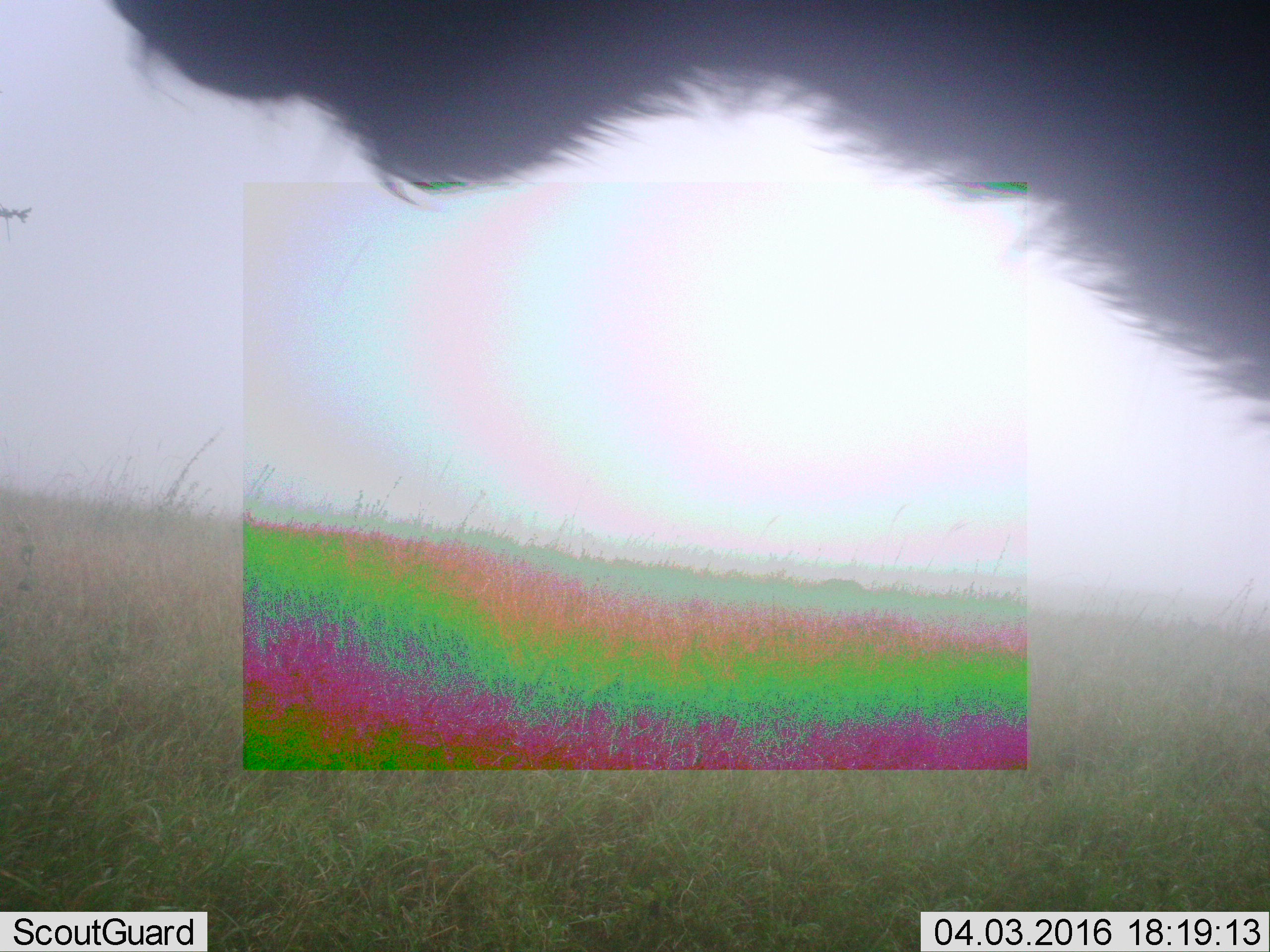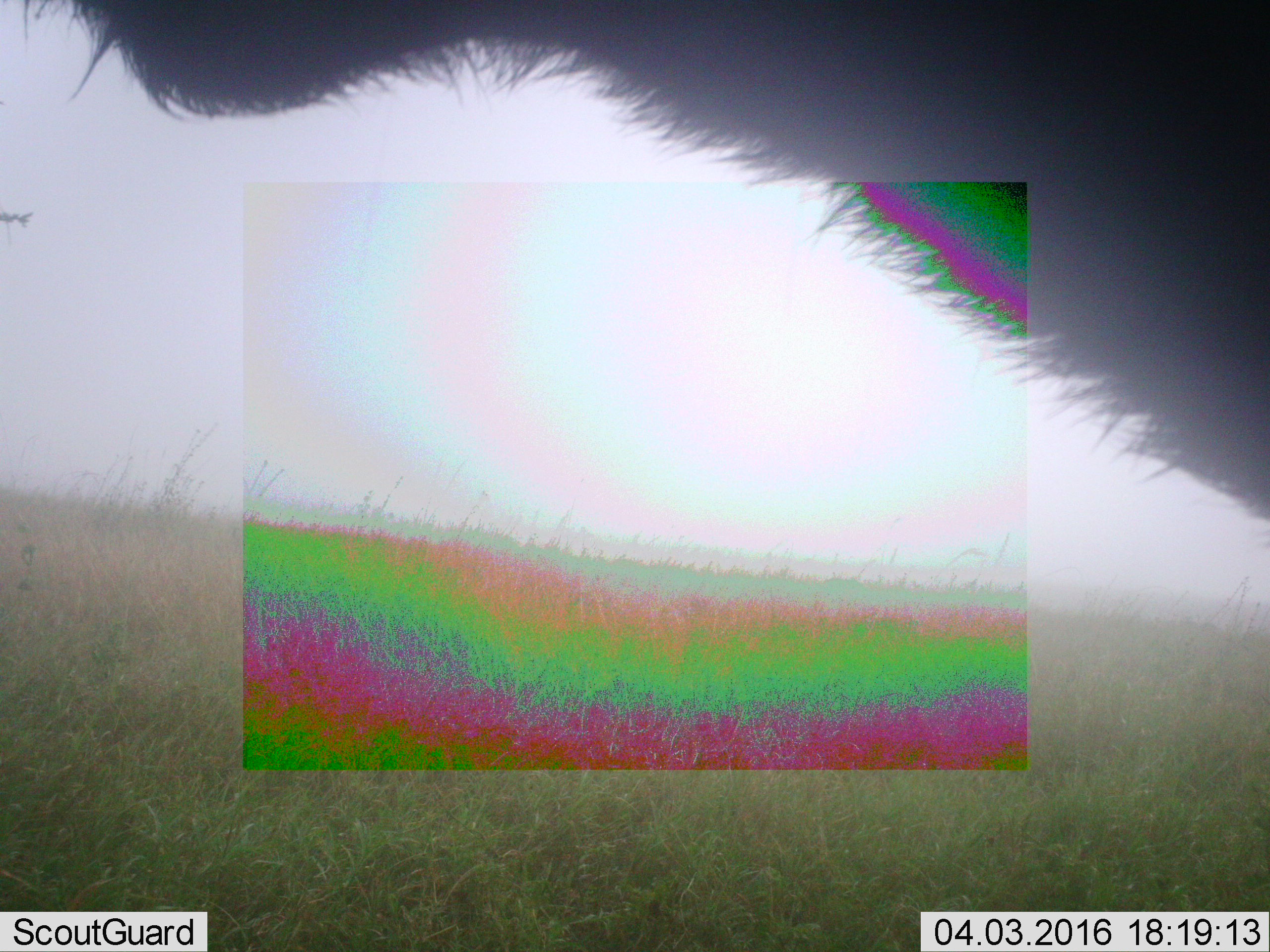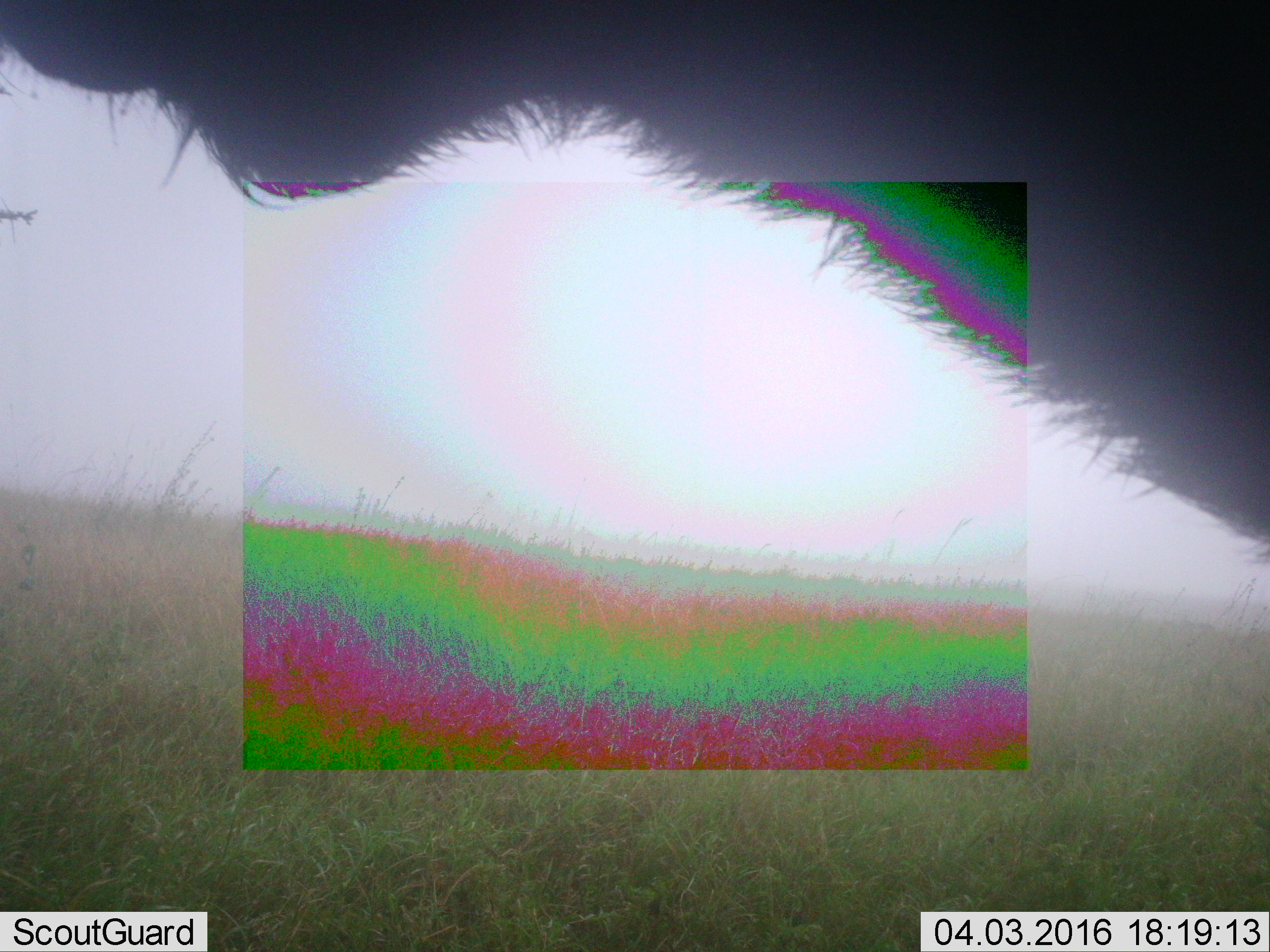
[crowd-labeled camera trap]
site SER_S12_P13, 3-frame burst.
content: unidentified animal